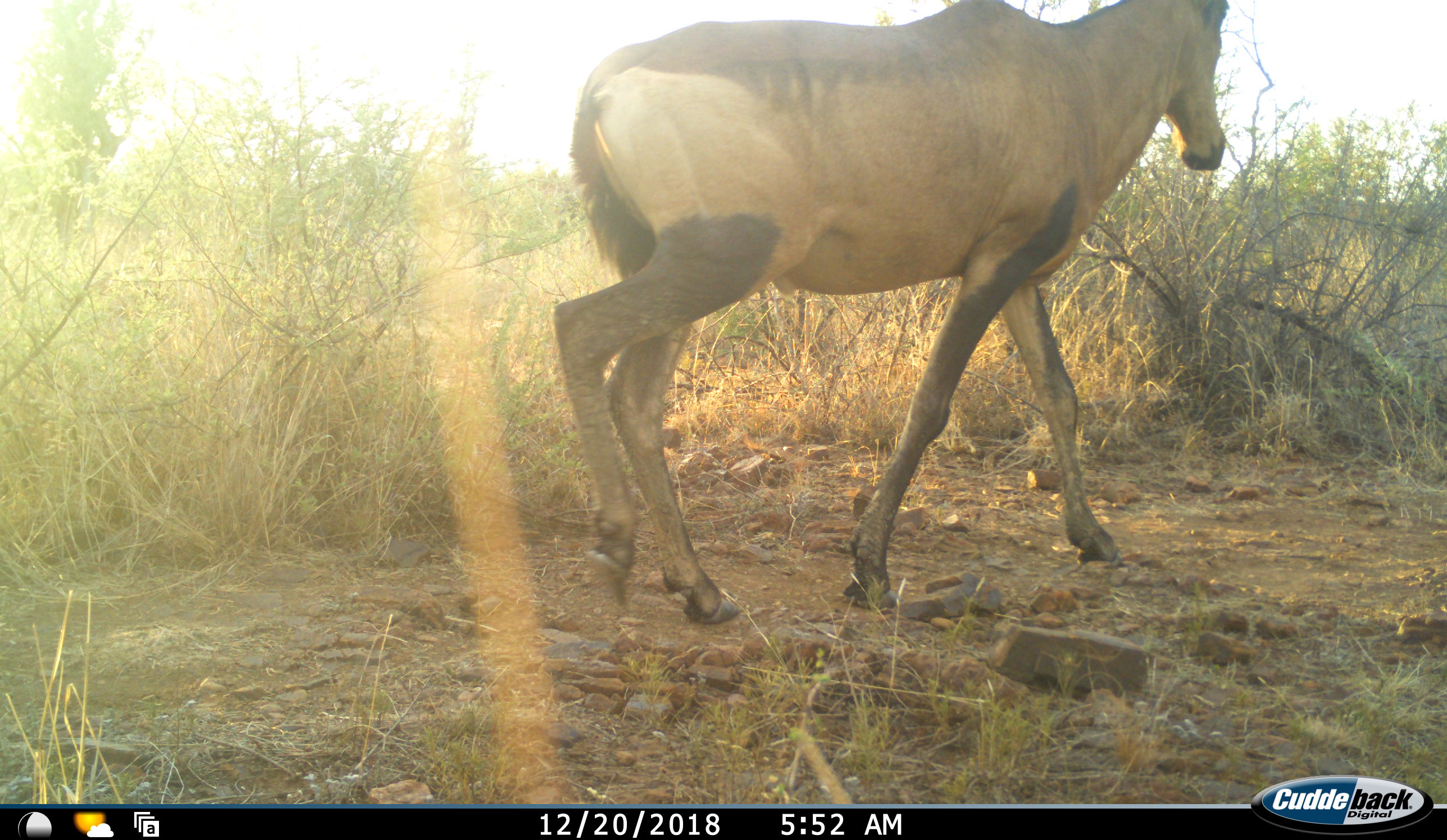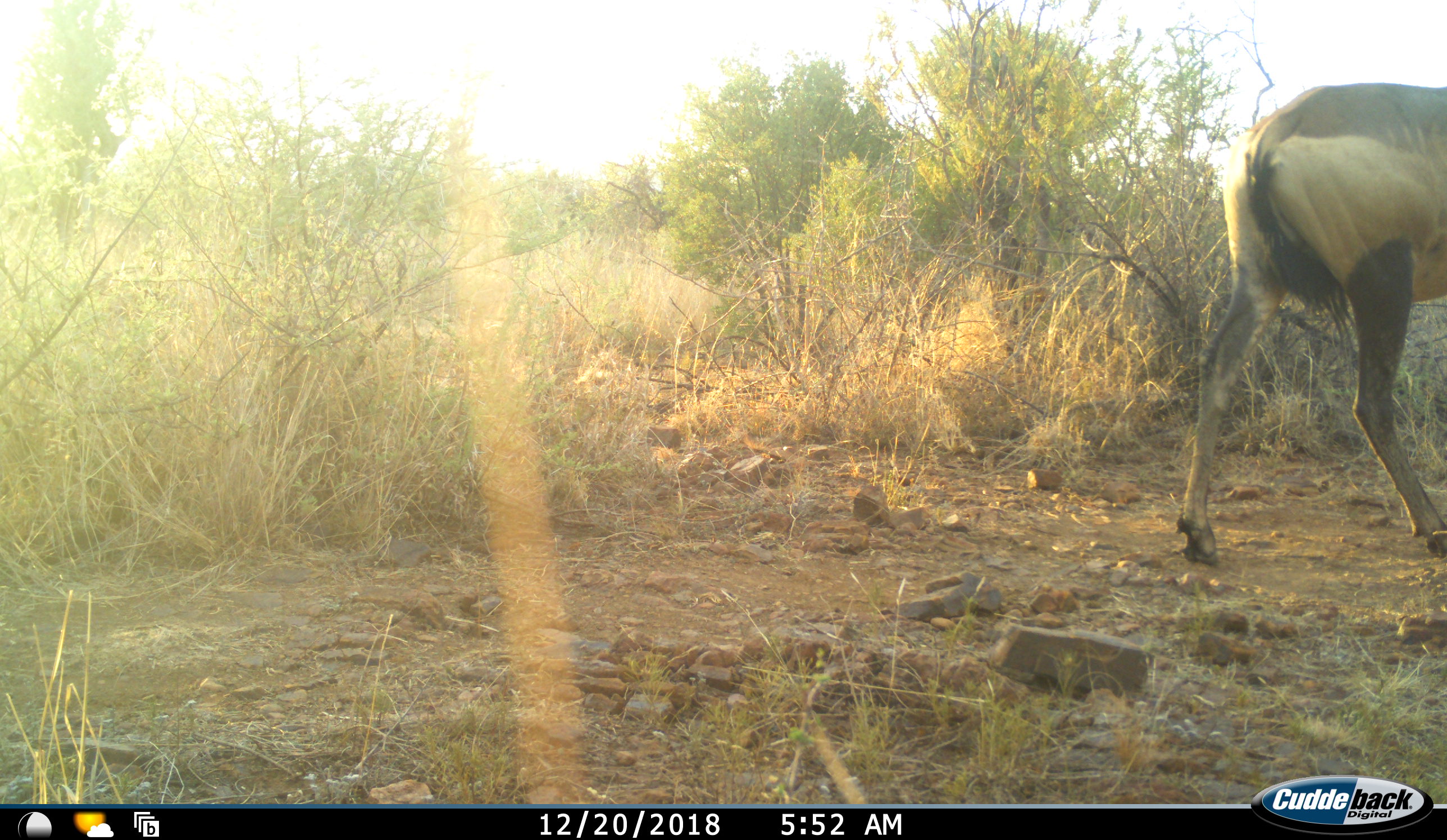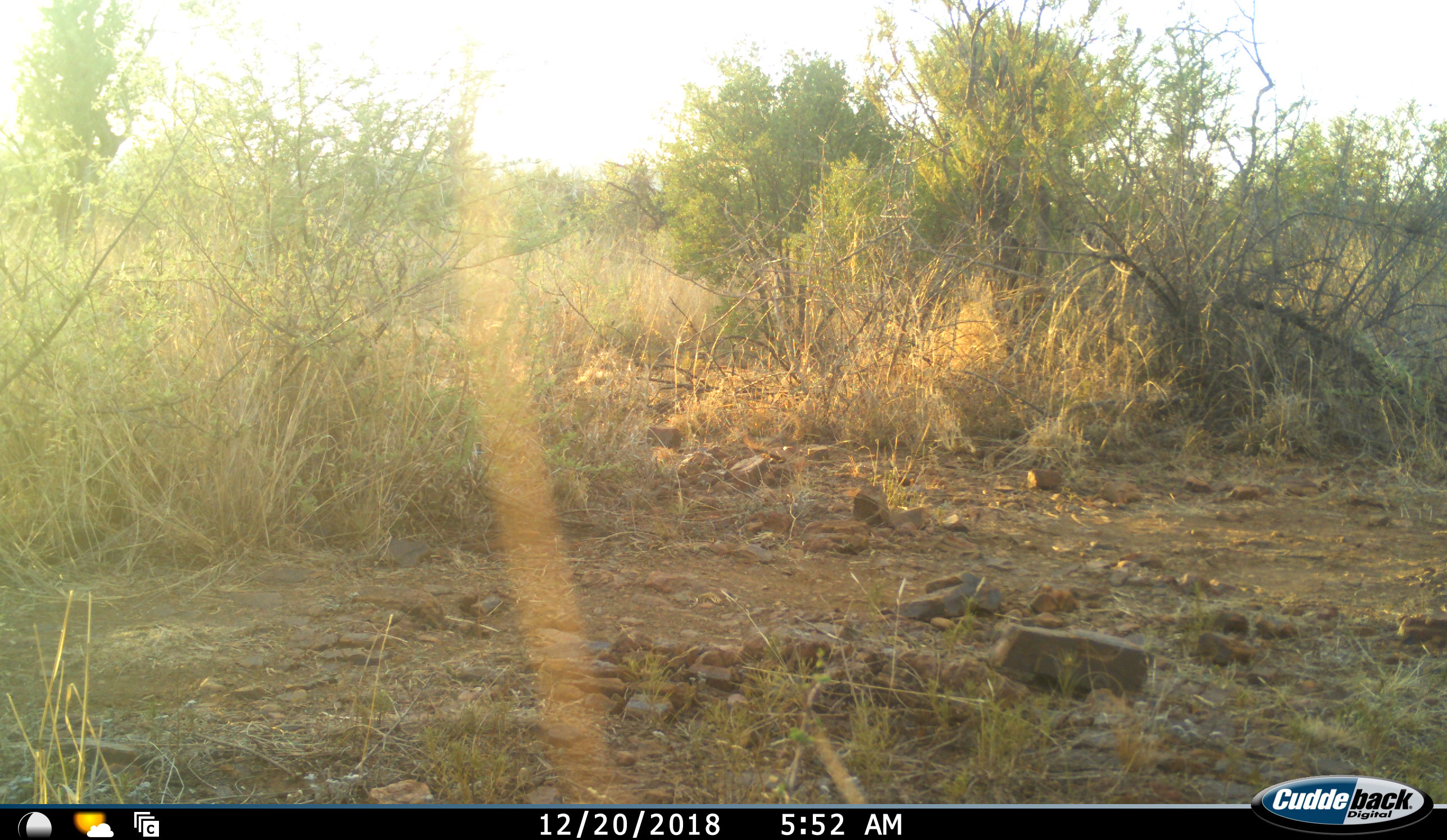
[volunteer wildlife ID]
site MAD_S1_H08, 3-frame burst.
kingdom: Animalia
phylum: Chordata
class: Mammalia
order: Artiodactyla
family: Bovidae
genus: Alcelaphus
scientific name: Alcelaphus buselaphus caama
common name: red hartebeest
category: hartebeestred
Hartebeestred (red hartebeest) (Alcelaphus buselaphus caama), count 1. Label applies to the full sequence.